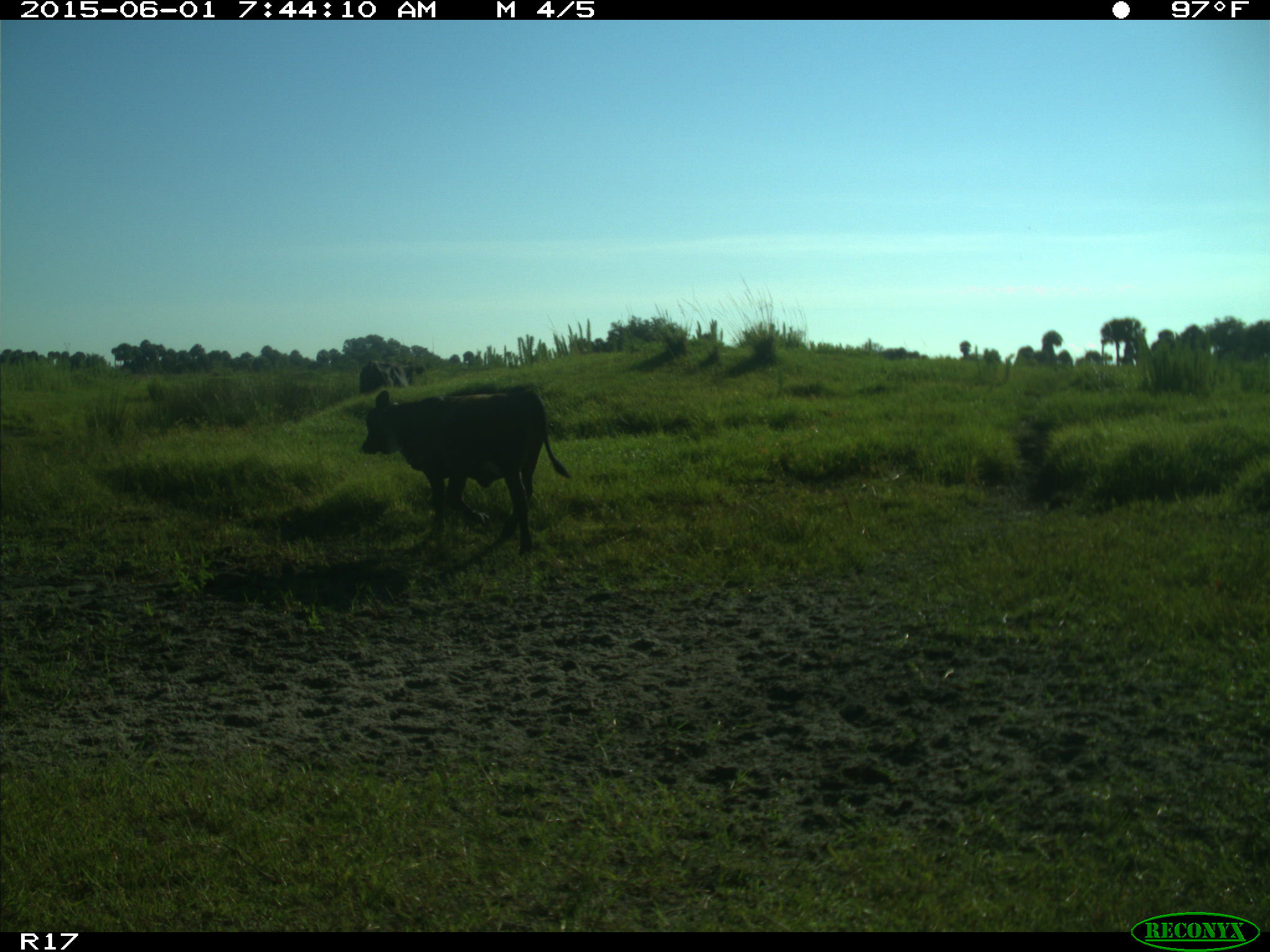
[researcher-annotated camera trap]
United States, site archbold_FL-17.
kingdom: Animalia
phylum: Chordata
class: Mammalia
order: Artiodactyla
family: Bovidae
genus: Bos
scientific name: Bos taurus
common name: domestic cow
Bos taurus (domestic cow).